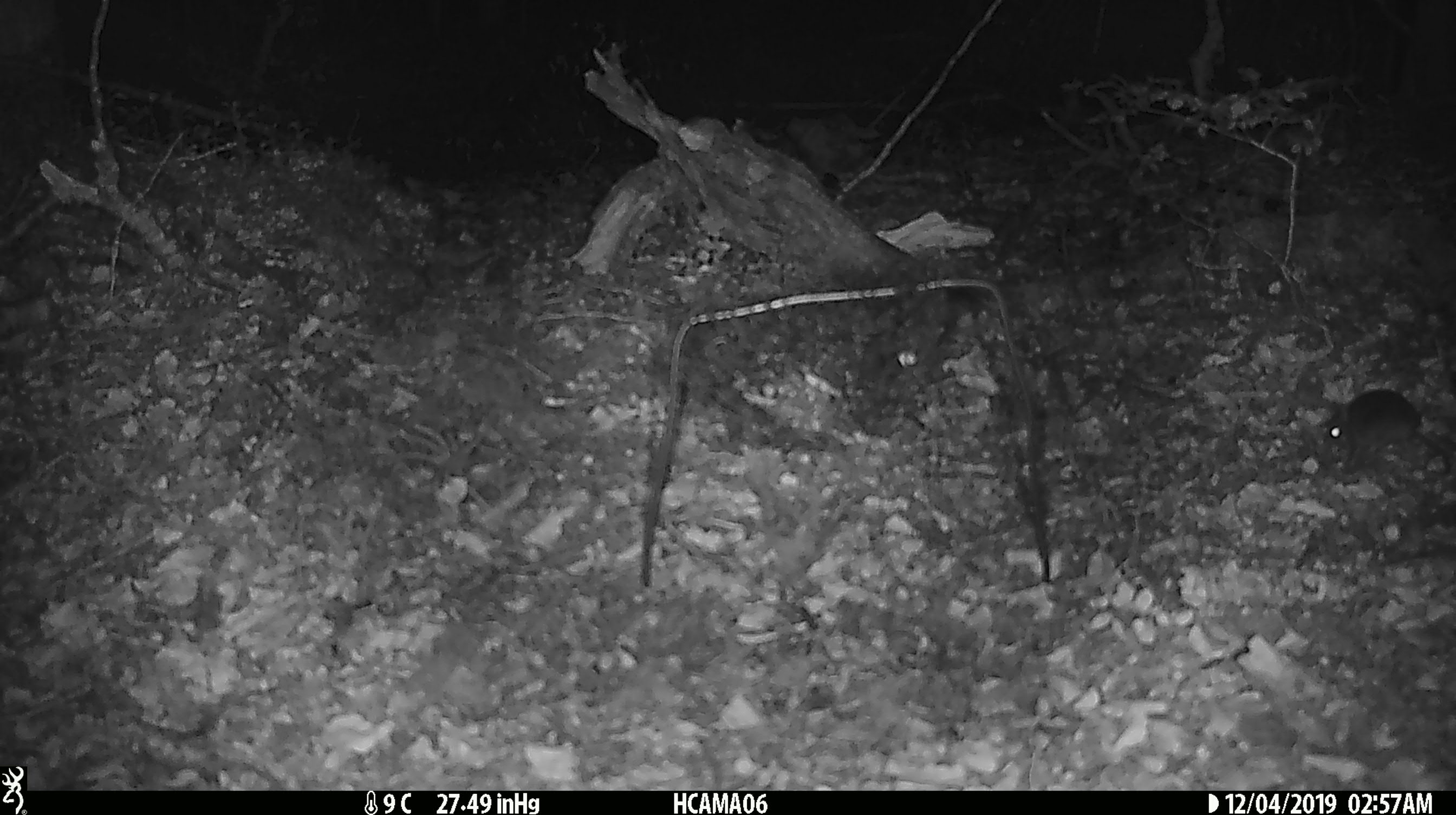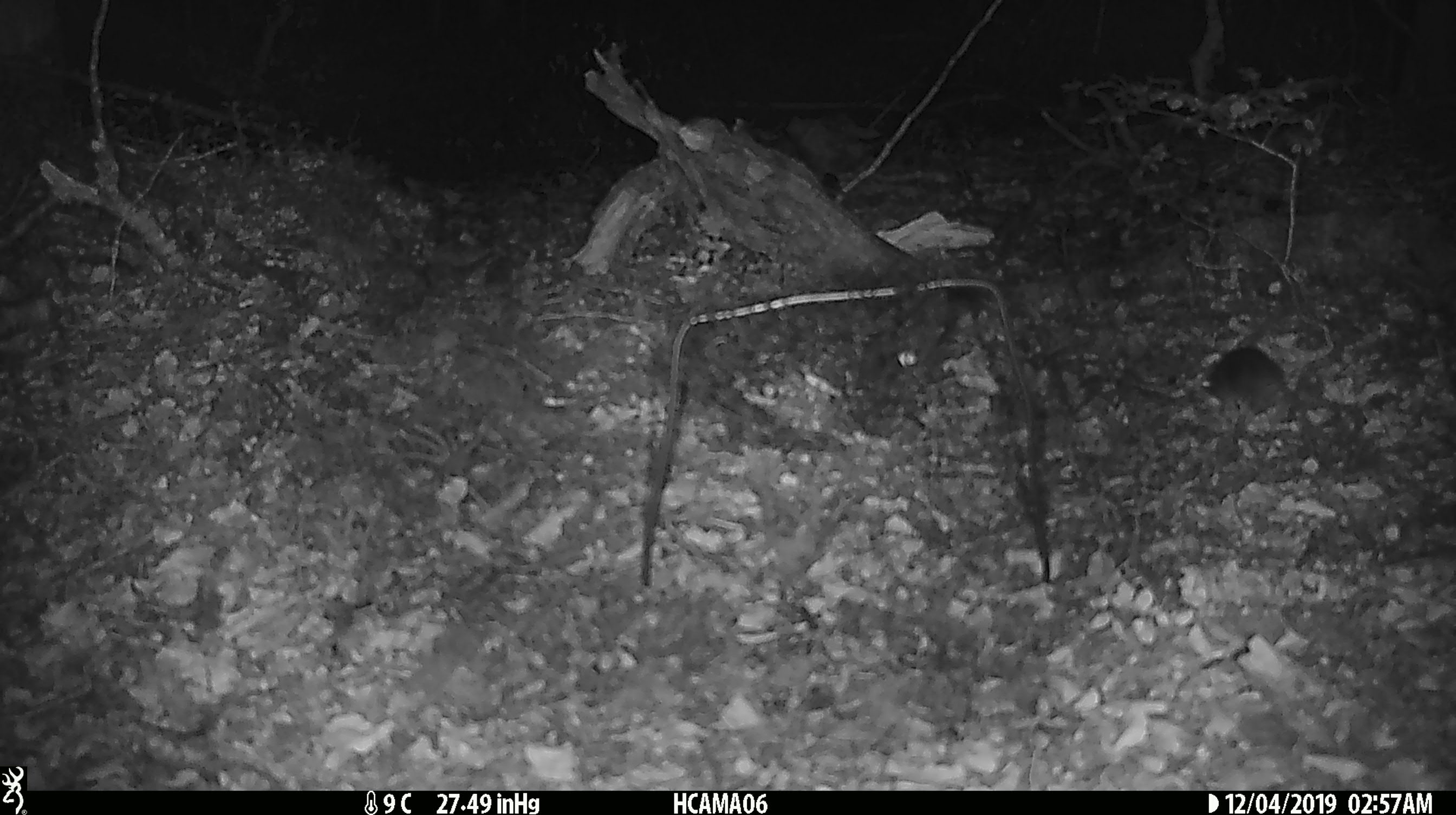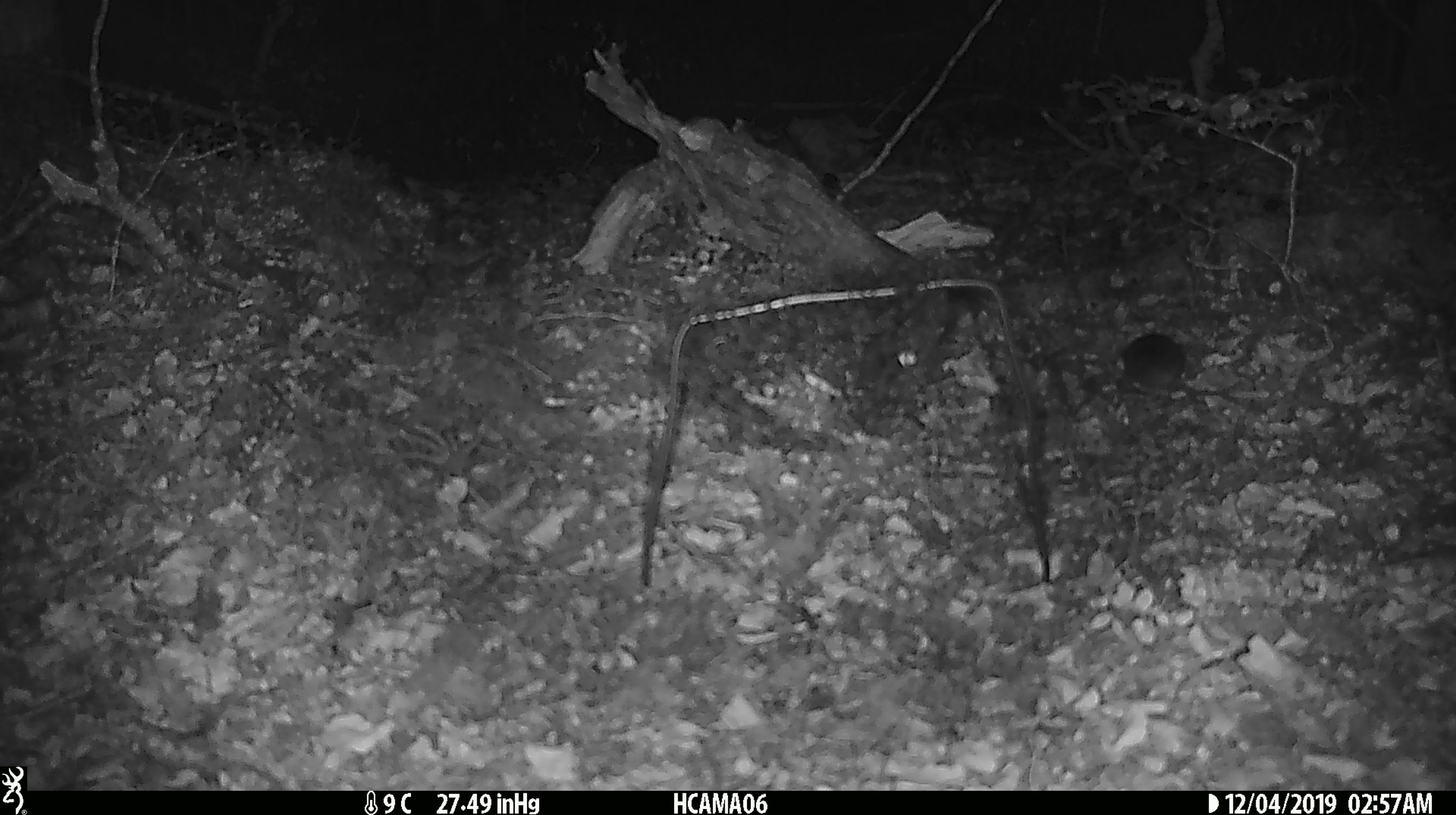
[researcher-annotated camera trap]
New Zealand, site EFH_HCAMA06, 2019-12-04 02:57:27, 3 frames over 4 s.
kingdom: Animalia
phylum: Chordata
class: Mammalia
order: Rodentia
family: Muridae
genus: Mus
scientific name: Mus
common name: mouse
Mouse (Mus).